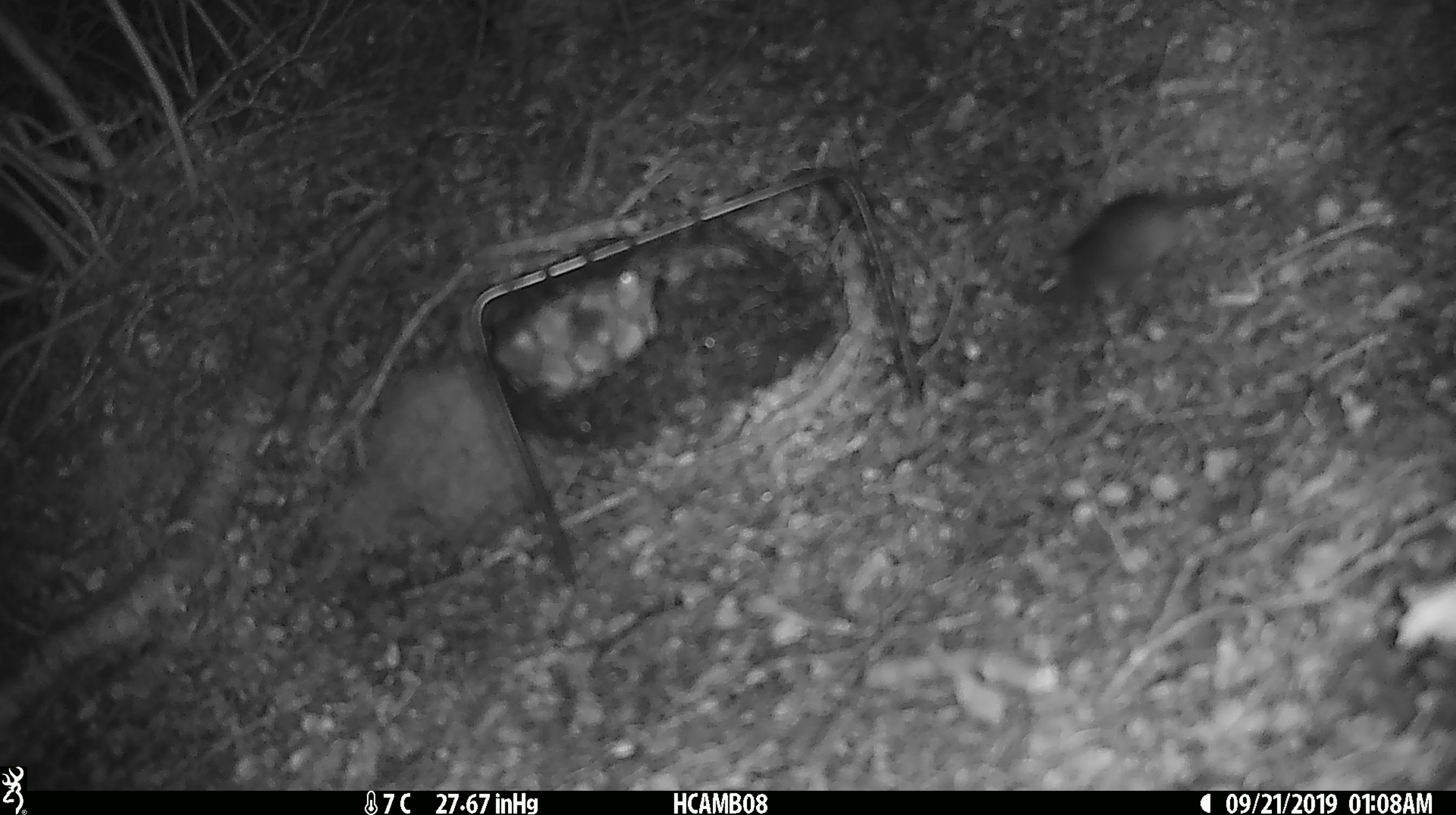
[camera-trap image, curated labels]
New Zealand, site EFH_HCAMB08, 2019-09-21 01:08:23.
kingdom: Animalia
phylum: Chordata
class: Mammalia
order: Rodentia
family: Muridae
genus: Mus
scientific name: Mus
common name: mouse